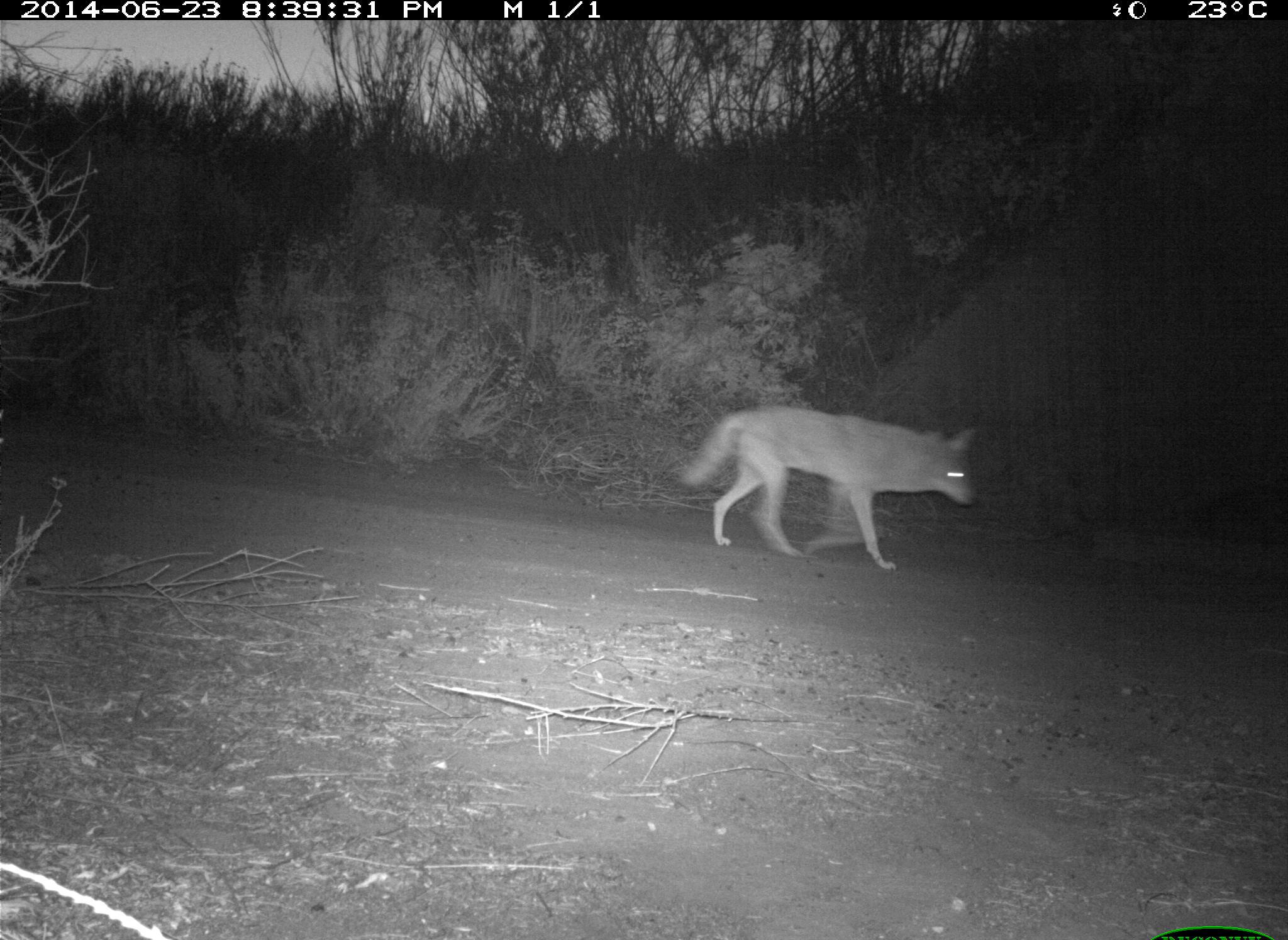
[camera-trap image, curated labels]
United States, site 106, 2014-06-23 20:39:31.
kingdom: Animalia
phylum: Chordata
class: Mammalia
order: Carnivora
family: Canidae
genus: Canis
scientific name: Canis latrans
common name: coyote